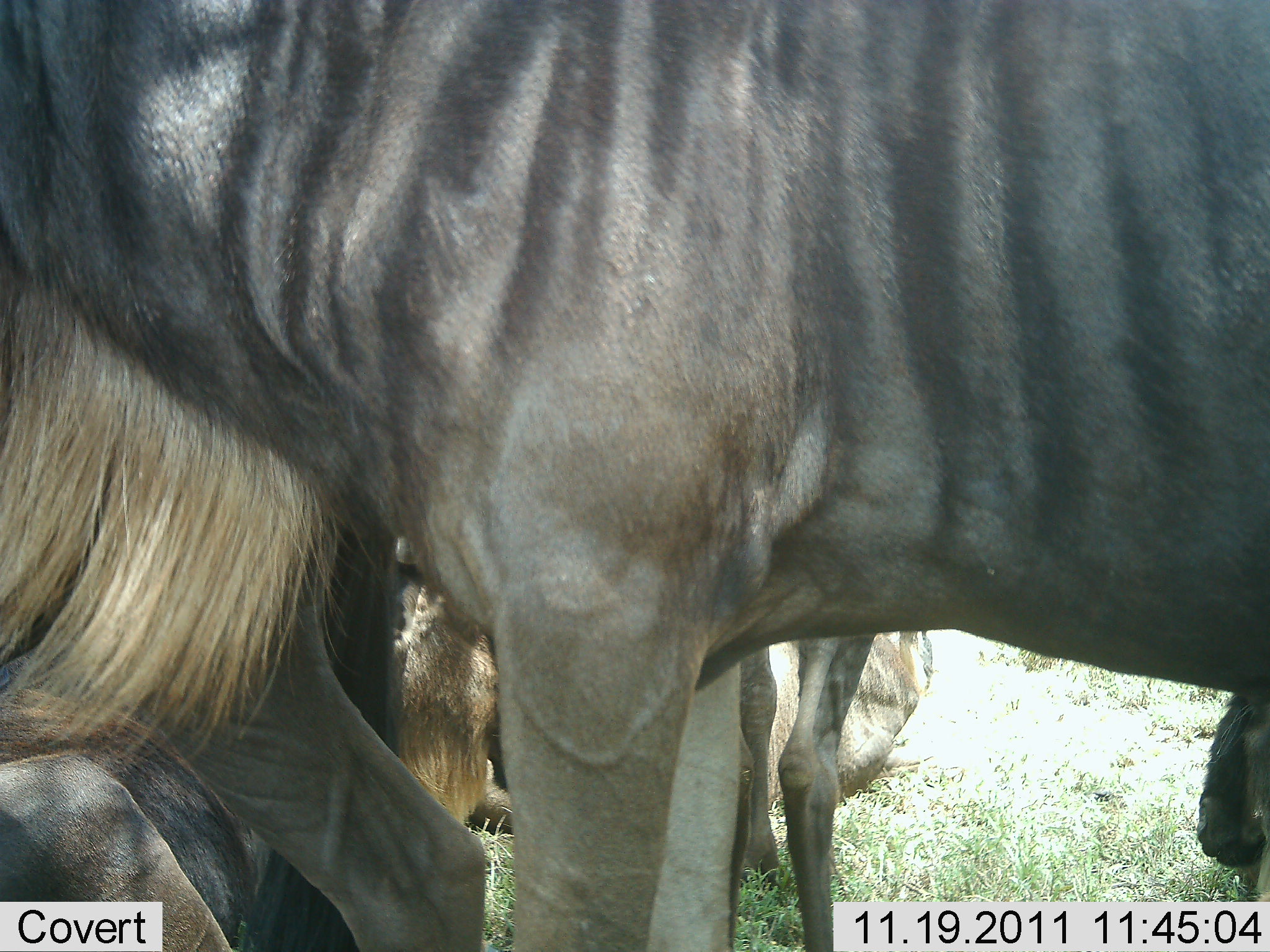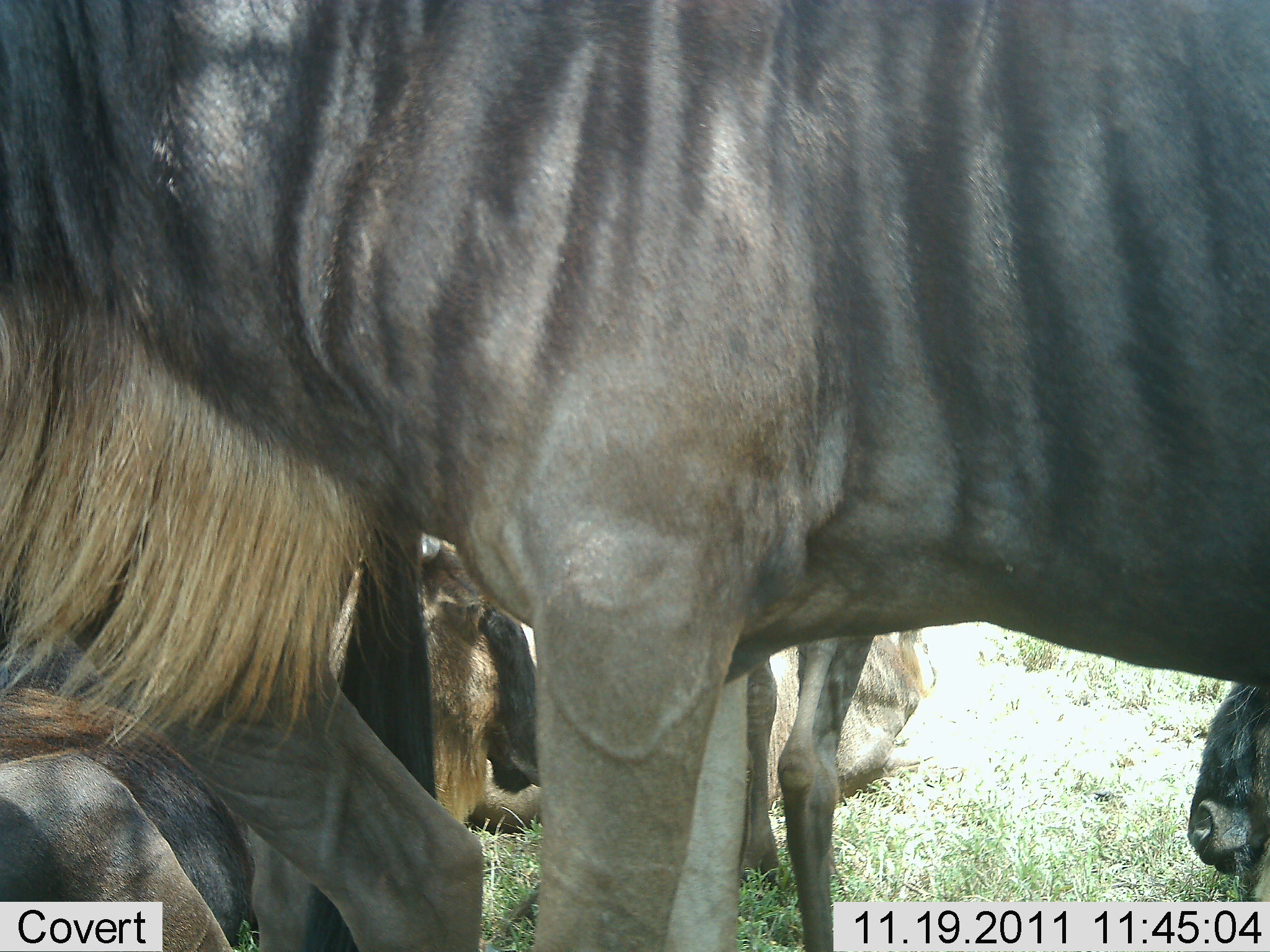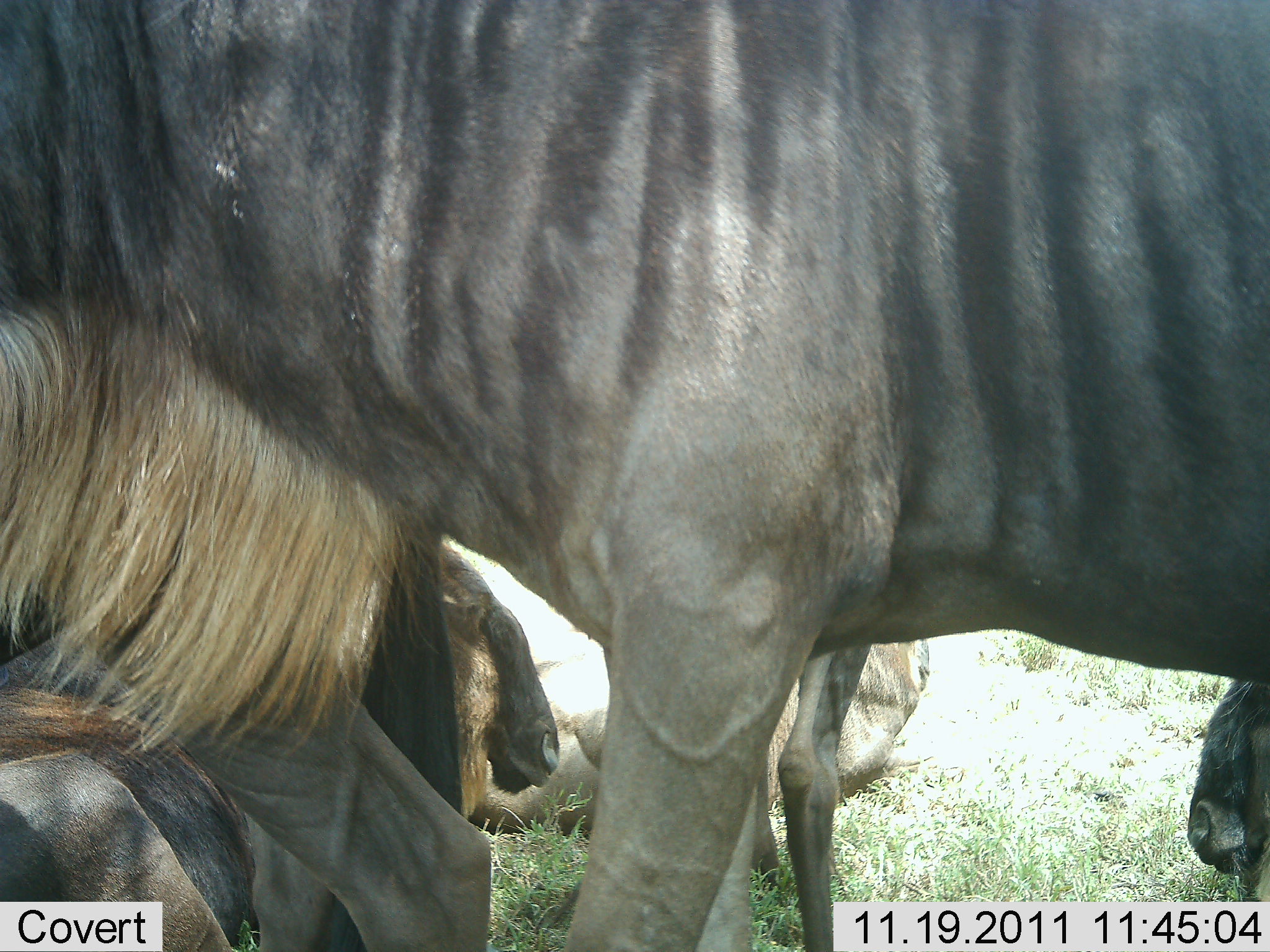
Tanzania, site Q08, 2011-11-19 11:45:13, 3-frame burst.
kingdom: Animalia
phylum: Chordata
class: Mammalia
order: Artiodactyla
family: Bovidae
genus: Connochaetes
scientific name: Connochaetes taurinus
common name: blue wildebeest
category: wildebeest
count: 4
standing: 62%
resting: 85%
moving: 23%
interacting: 8%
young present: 8%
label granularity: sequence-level